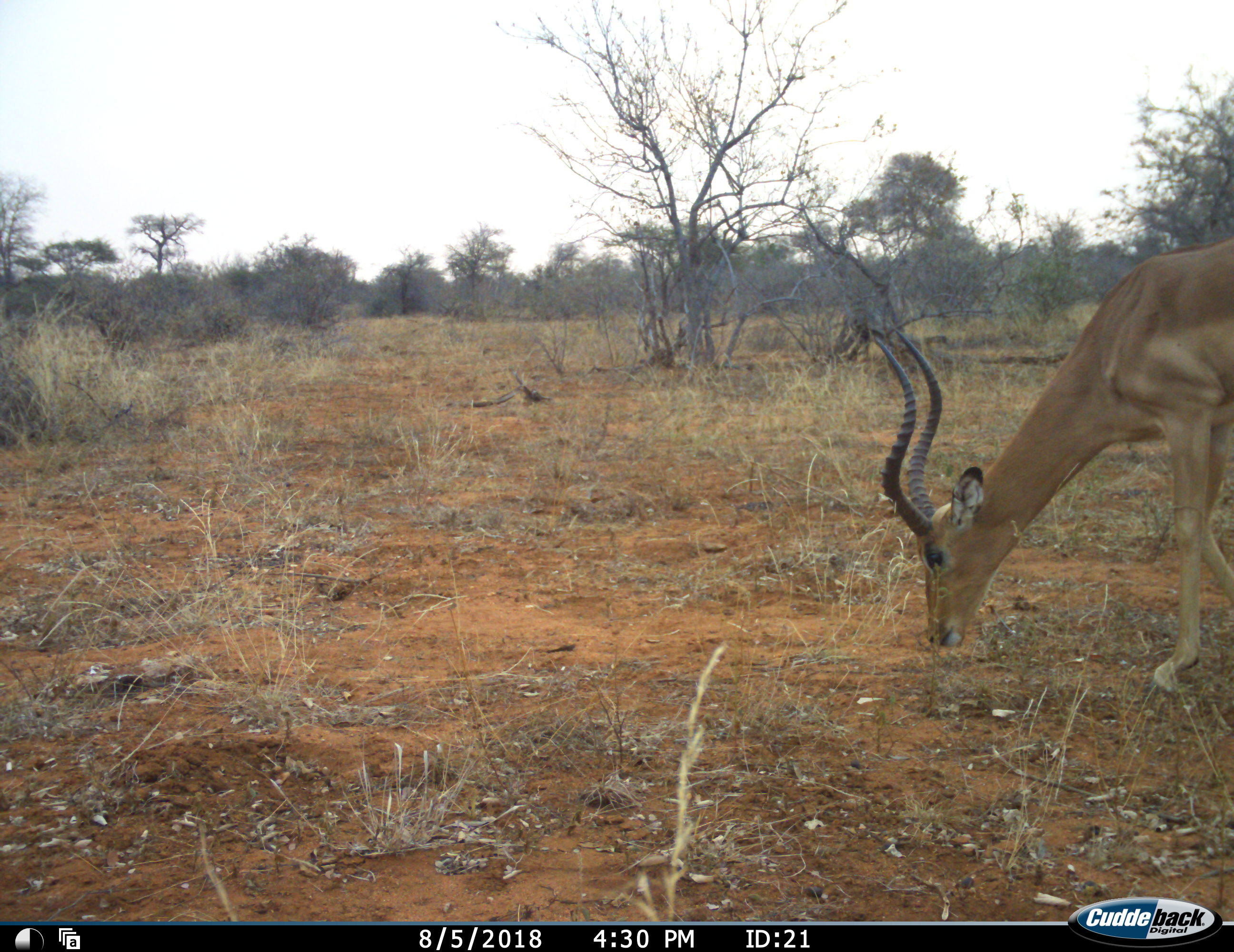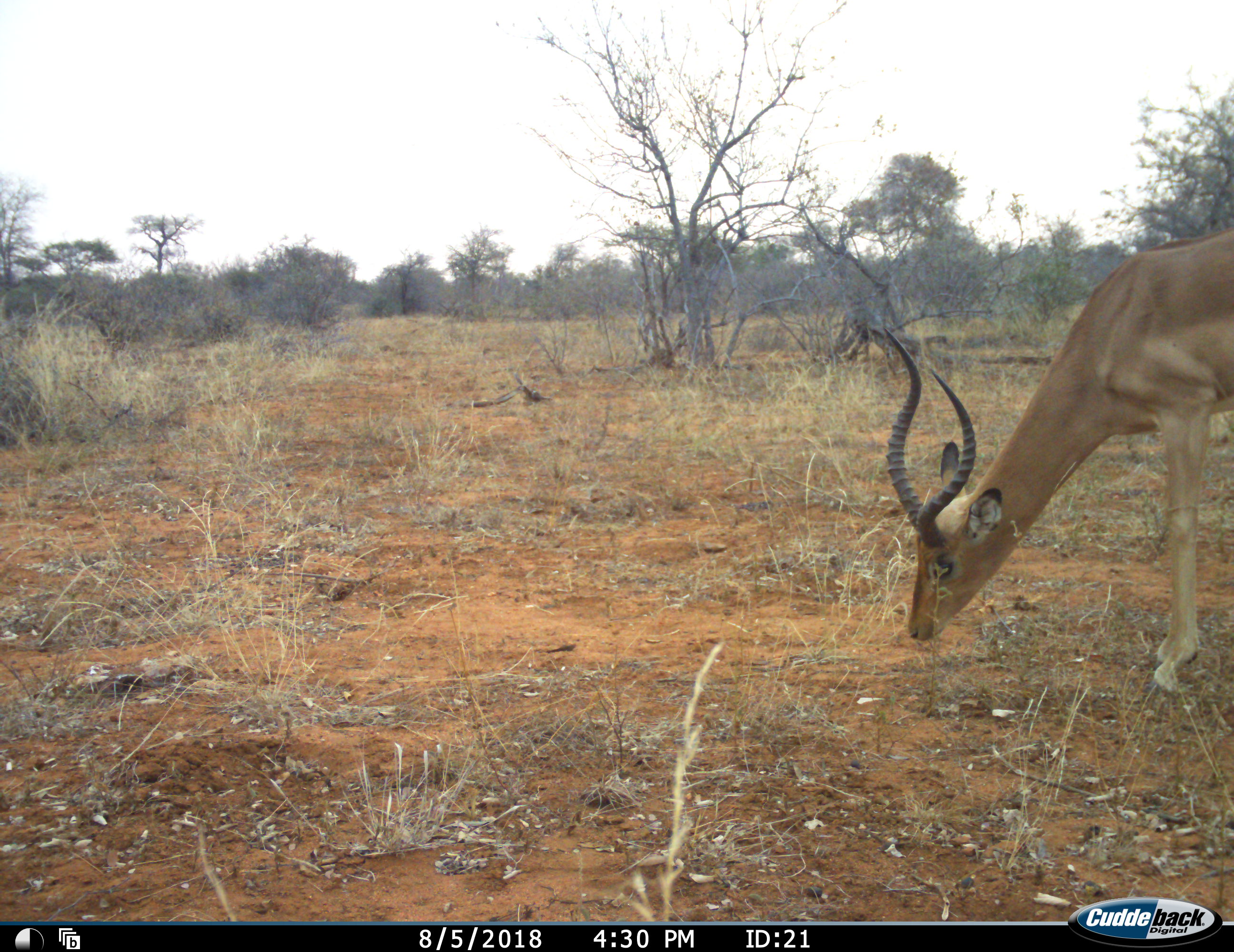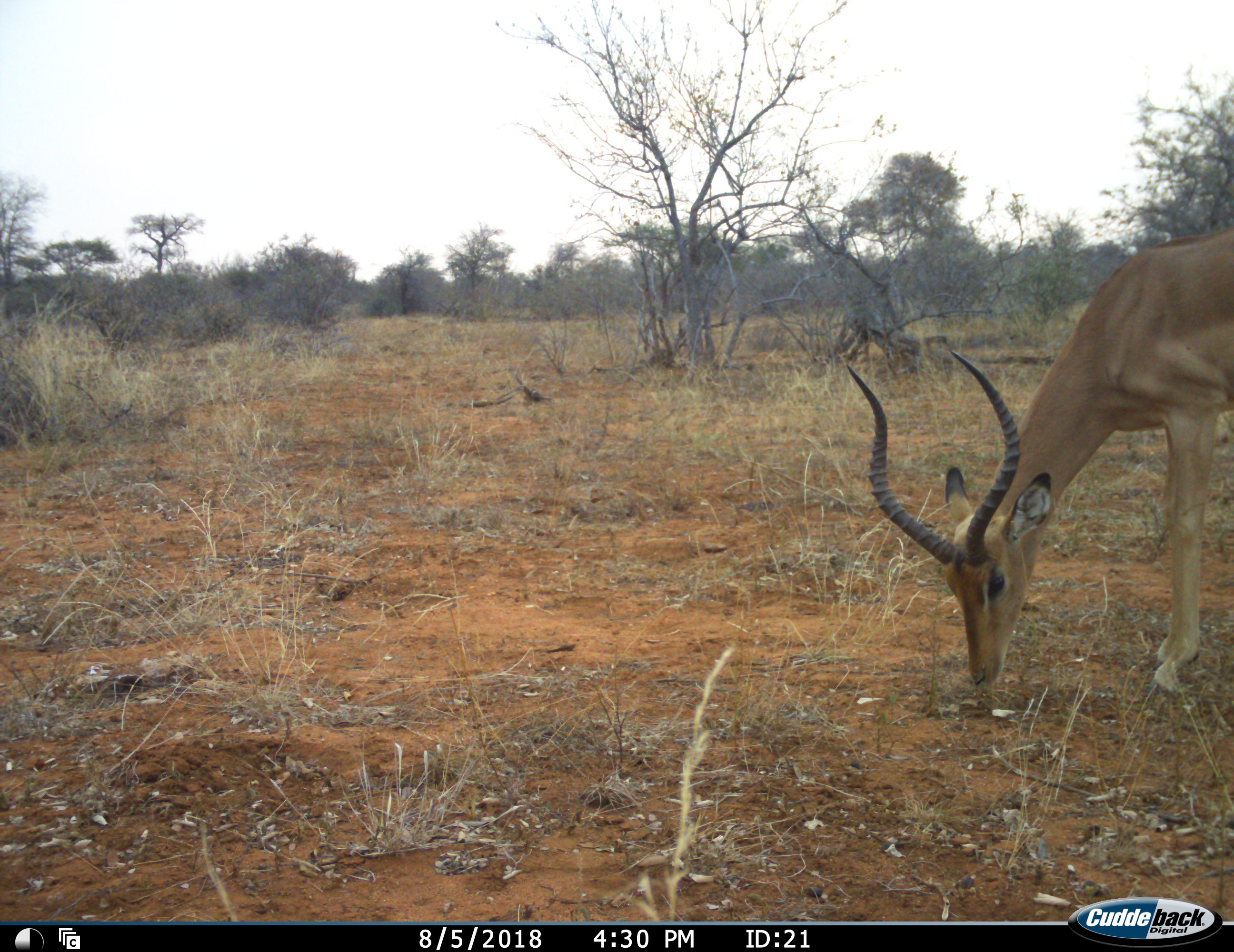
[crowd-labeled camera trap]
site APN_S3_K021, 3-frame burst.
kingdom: Animalia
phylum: Chordata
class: Mammalia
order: Artiodactyla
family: Bovidae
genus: Aepyceros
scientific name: Aepyceros melampus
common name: impala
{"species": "impala (Aepyceros melampus)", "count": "1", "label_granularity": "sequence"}